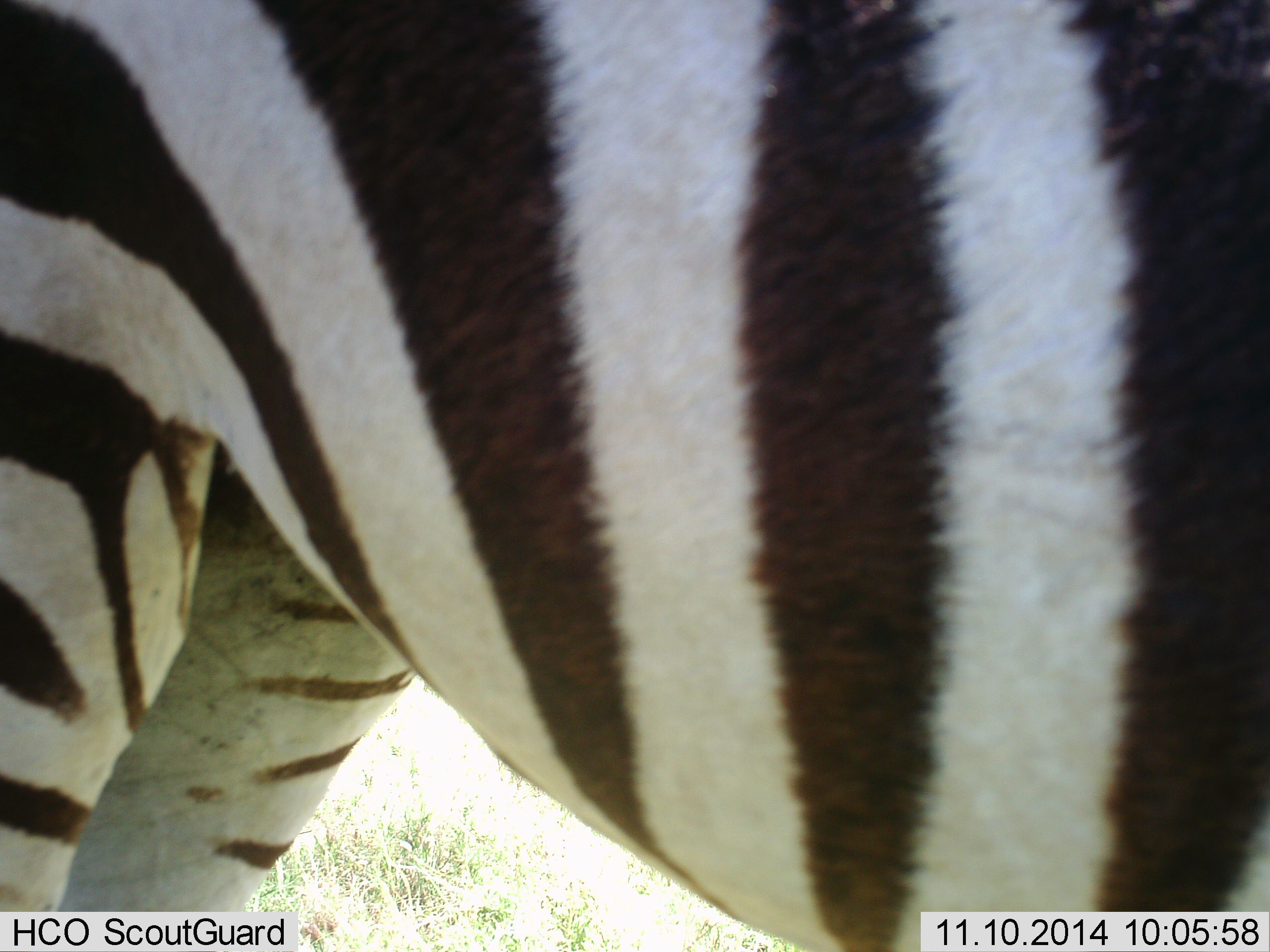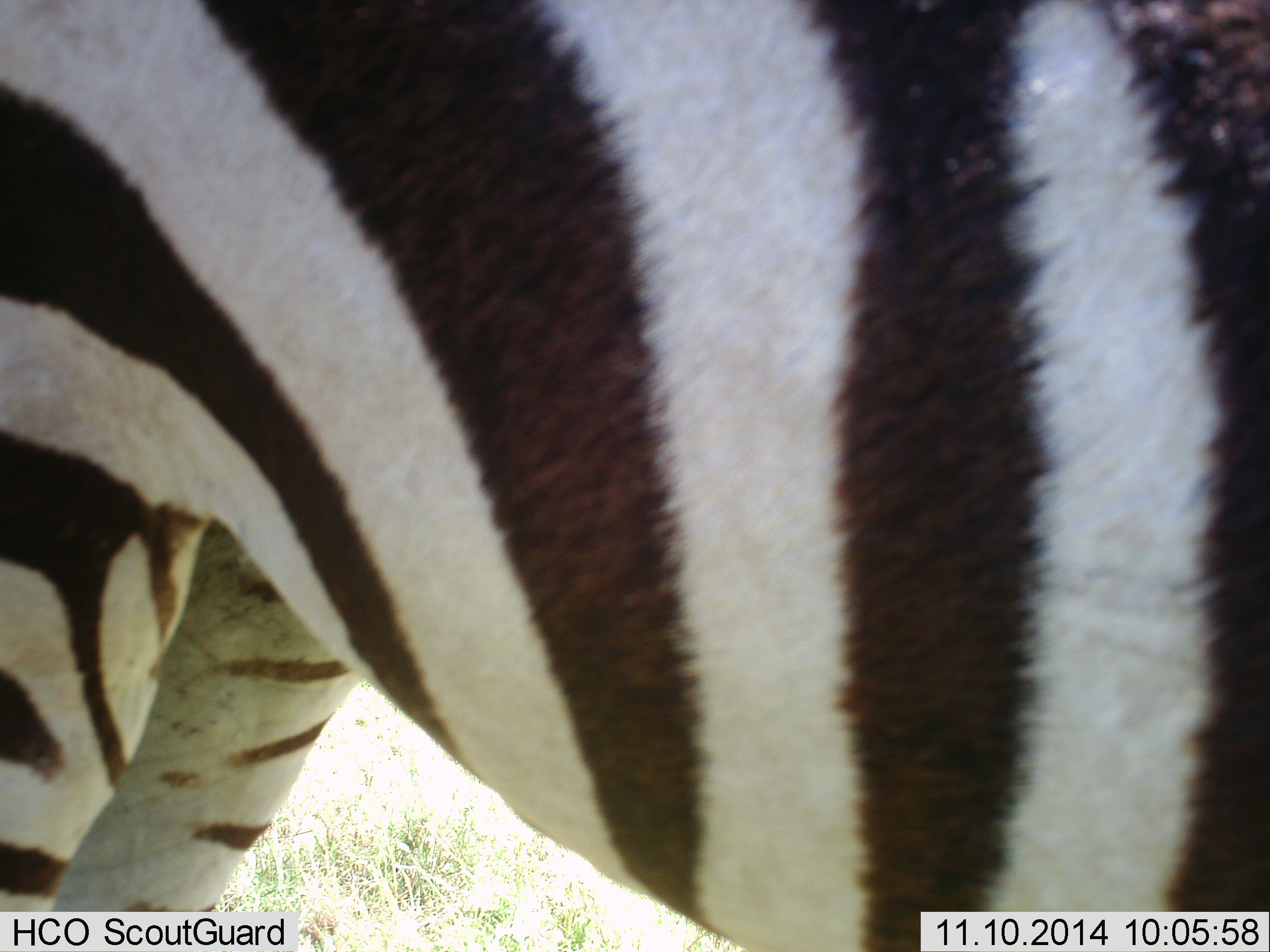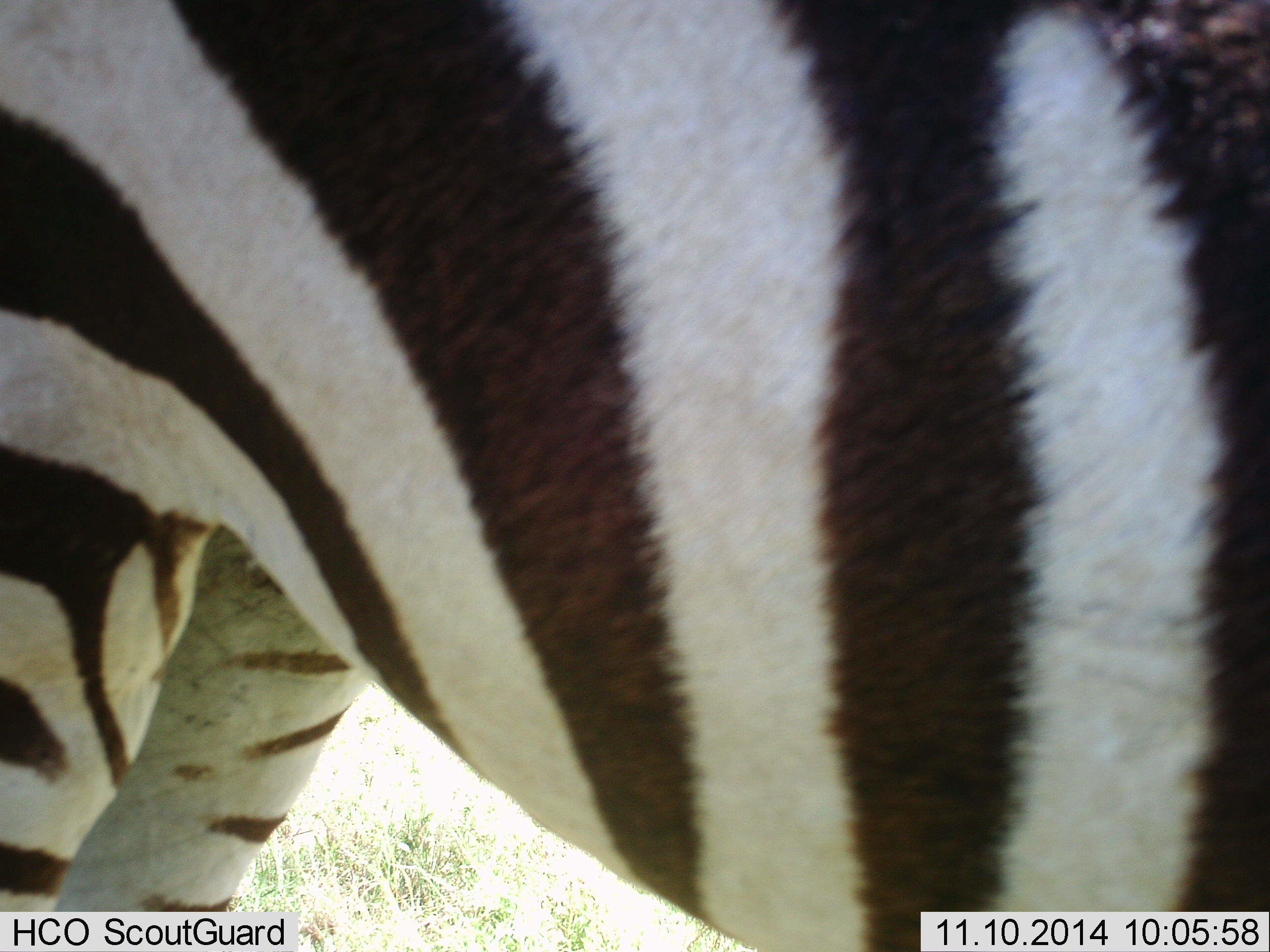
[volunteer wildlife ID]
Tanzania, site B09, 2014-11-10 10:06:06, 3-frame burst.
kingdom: Animalia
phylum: Chordata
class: Mammalia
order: Perissodactyla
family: Equidae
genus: Equus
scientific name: Equus quagga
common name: plains zebra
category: zebra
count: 1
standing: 90%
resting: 0%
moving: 10%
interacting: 0%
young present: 0%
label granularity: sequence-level